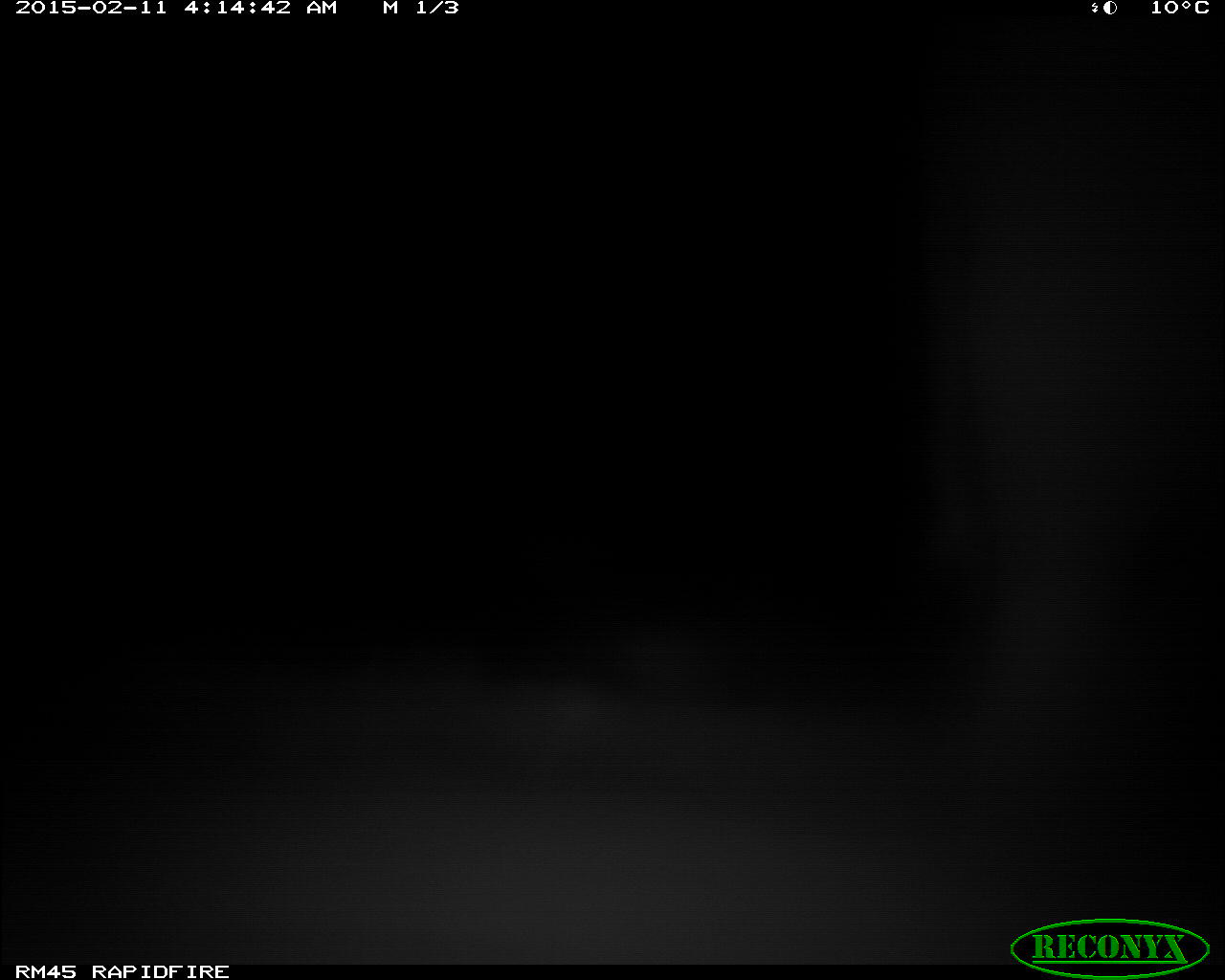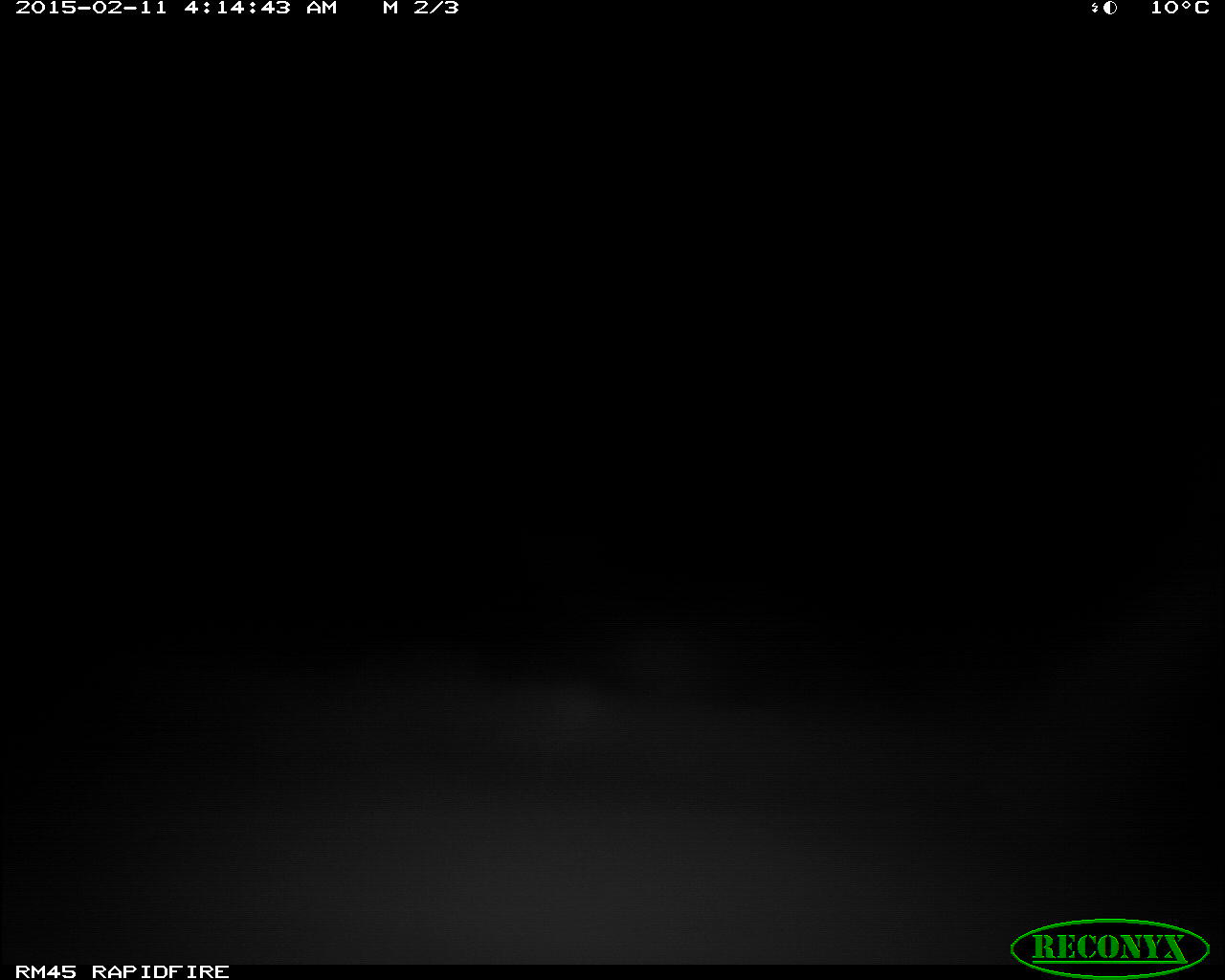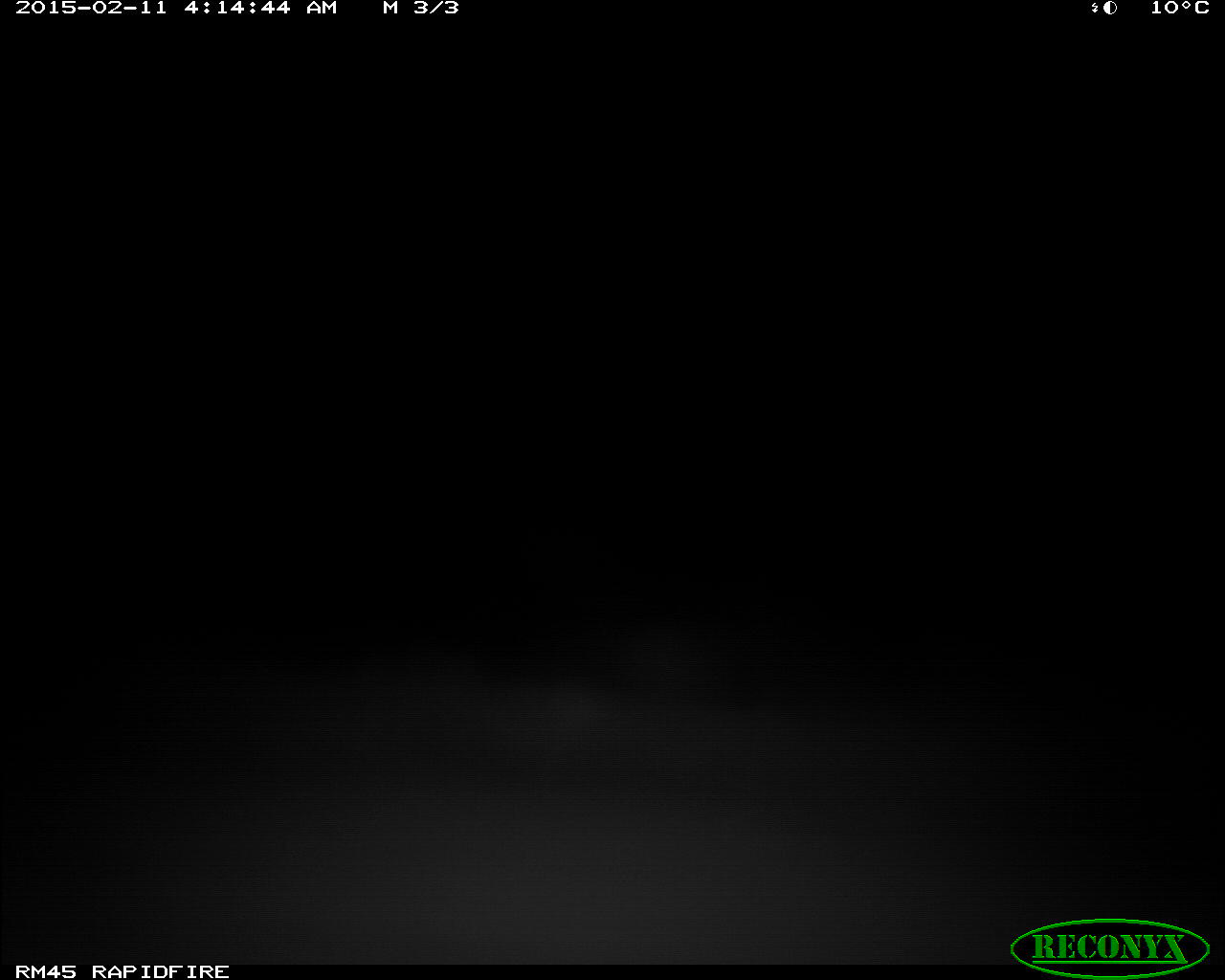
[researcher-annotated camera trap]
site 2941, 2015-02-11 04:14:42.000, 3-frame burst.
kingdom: Animalia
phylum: Chordata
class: Mammalia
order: Proboscidea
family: Elephantidae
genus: Loxodonta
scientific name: Loxodonta africana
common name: african bush elephant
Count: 1.